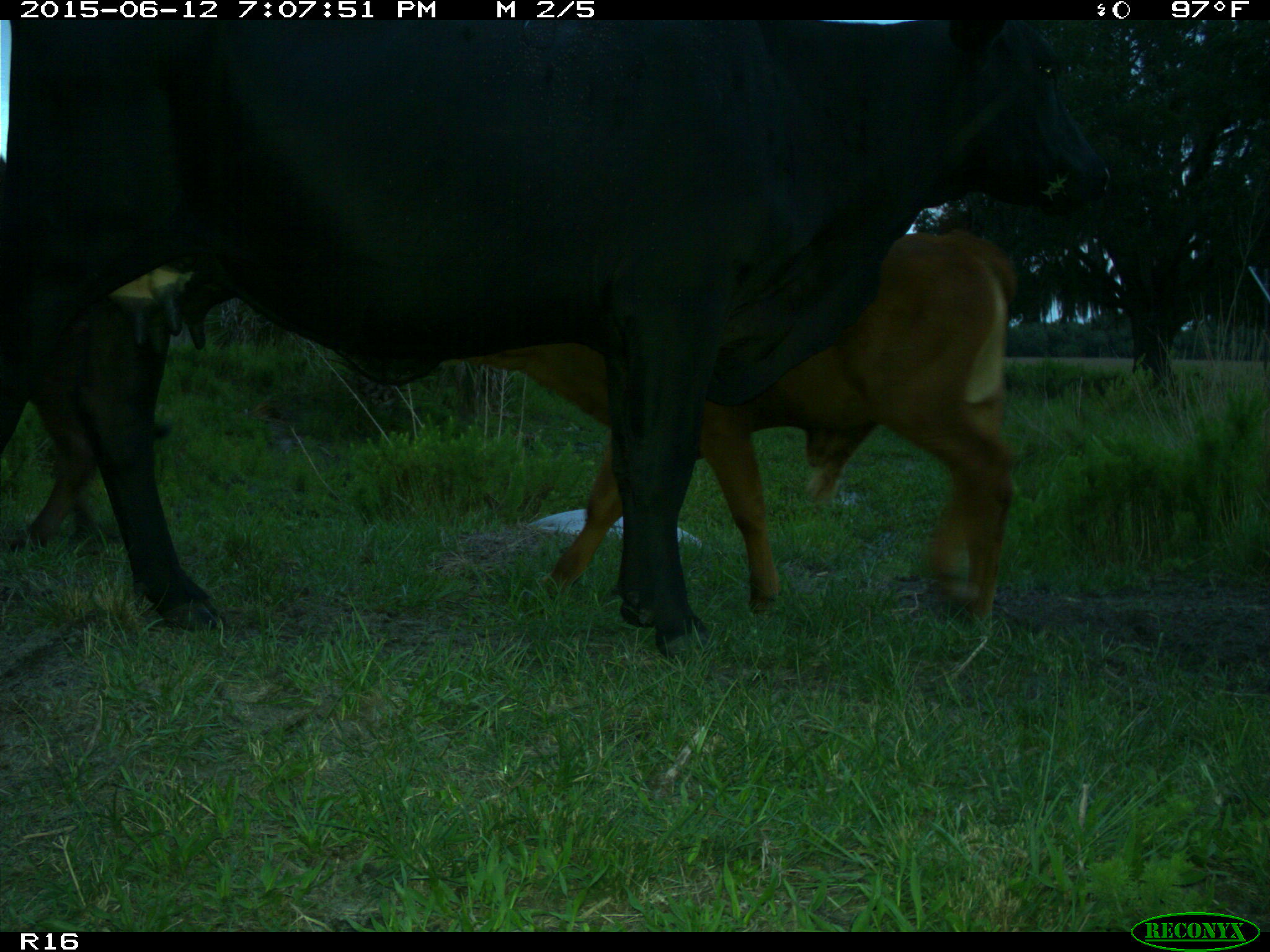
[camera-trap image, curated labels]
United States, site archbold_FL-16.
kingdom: Animalia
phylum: Chordata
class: Mammalia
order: Artiodactyla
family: Bovidae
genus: Bos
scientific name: Bos taurus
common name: domestic cow